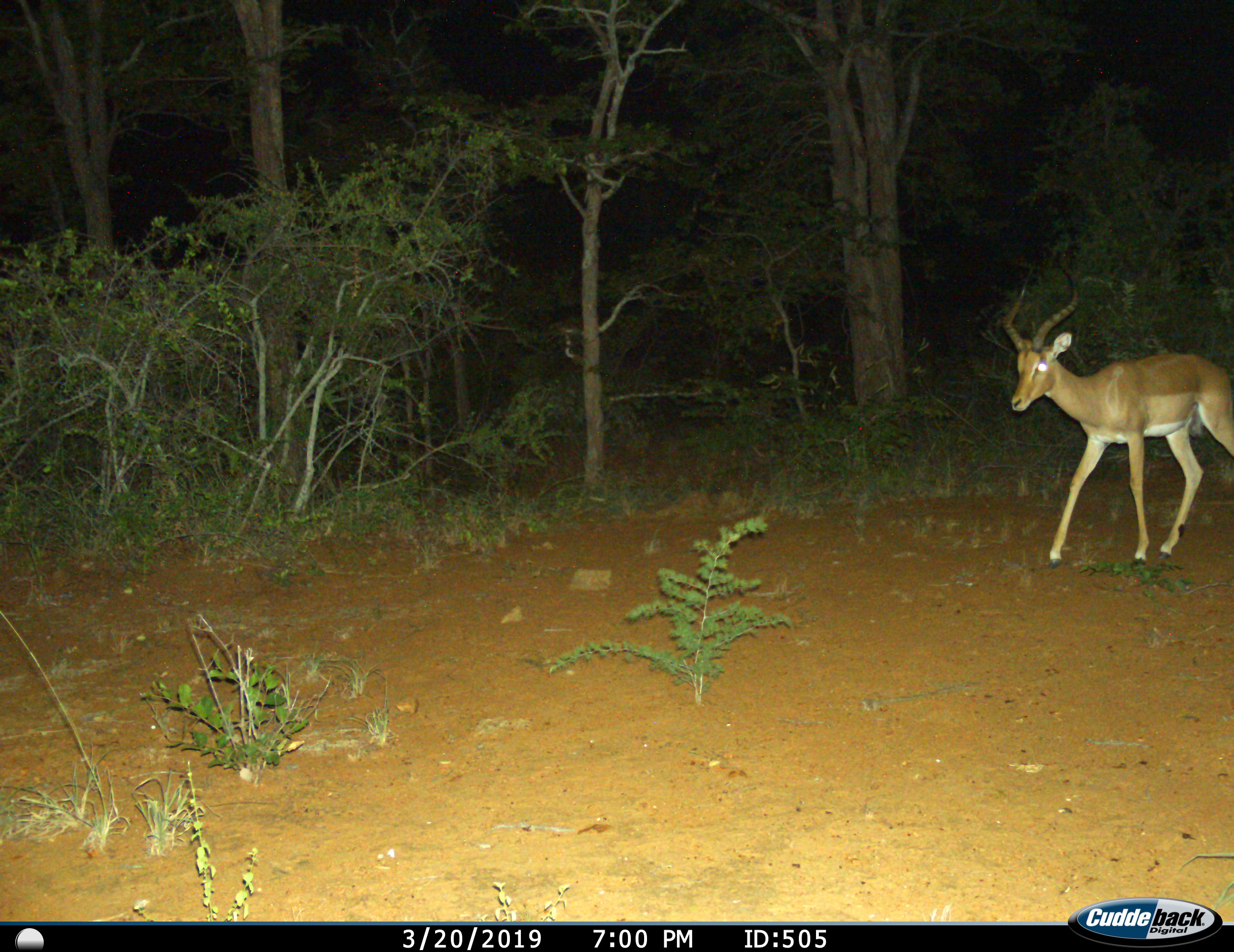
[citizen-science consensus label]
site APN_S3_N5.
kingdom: Animalia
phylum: Chordata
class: Mammalia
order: Artiodactyla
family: Bovidae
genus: Aepyceros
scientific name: Aepyceros melampus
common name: impala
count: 1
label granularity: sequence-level